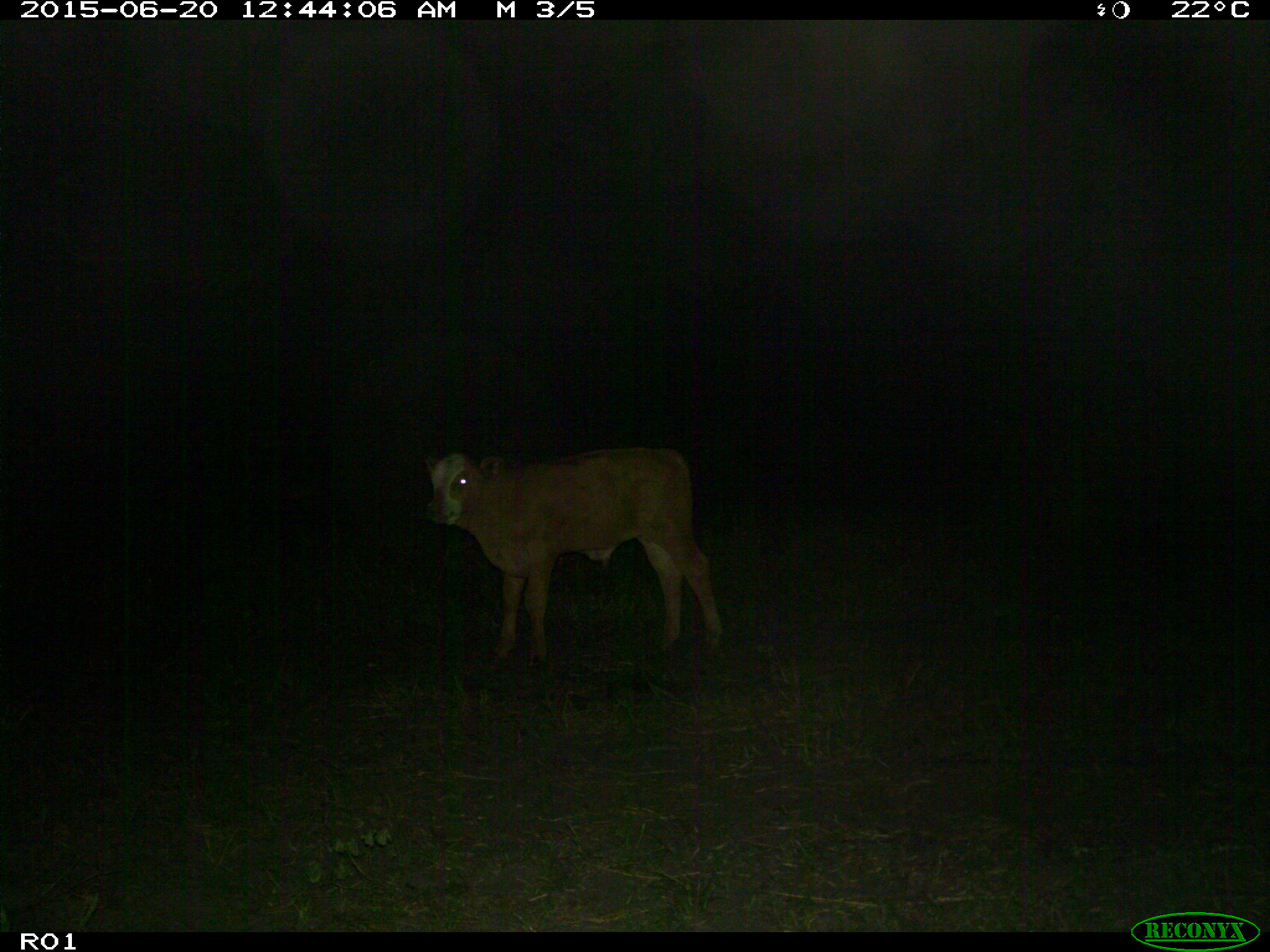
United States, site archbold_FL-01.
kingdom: Animalia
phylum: Chordata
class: Mammalia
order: Artiodactyla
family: Bovidae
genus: Bos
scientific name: Bos taurus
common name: domestic cow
Bos taurus (domestic cow).